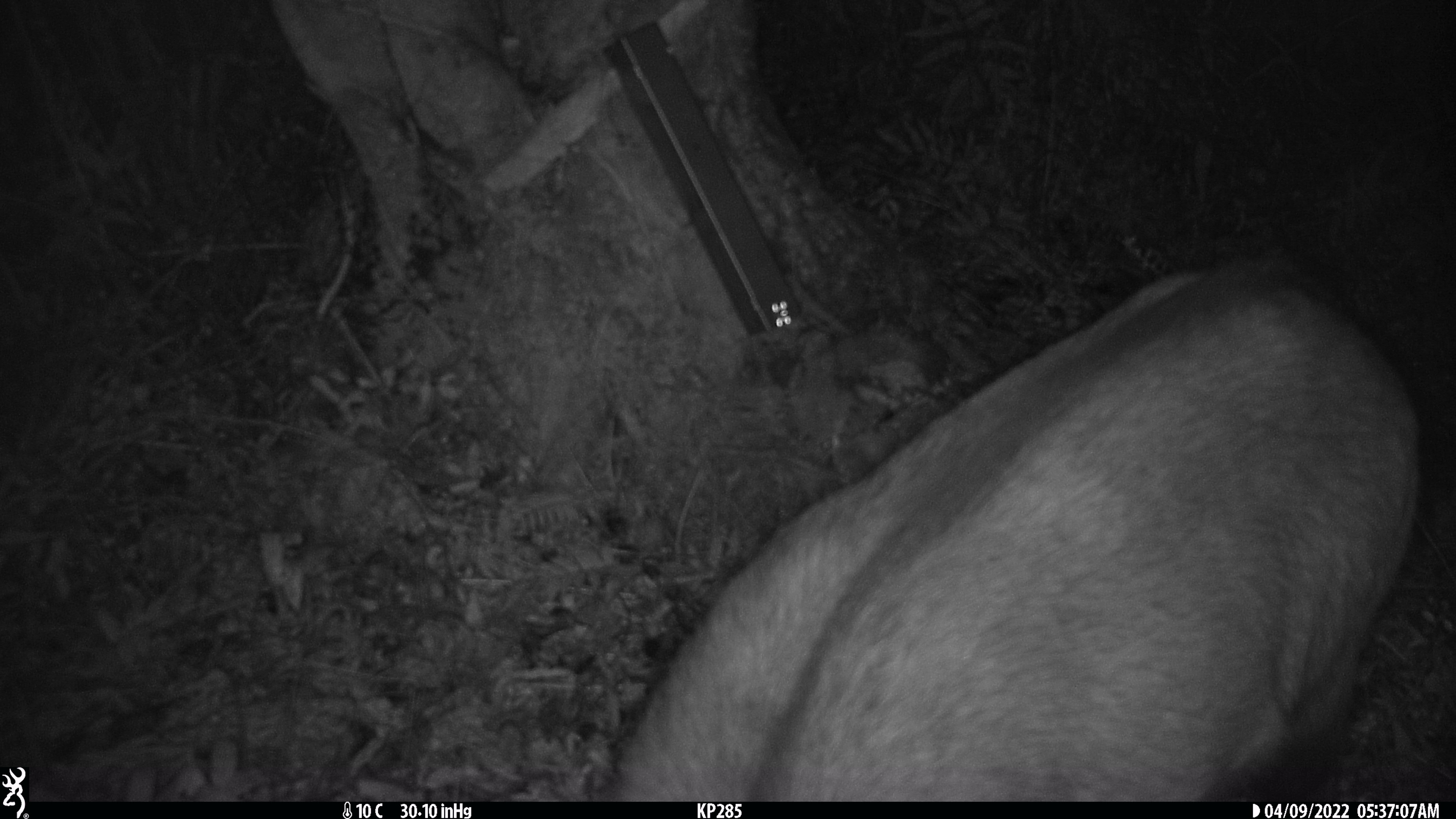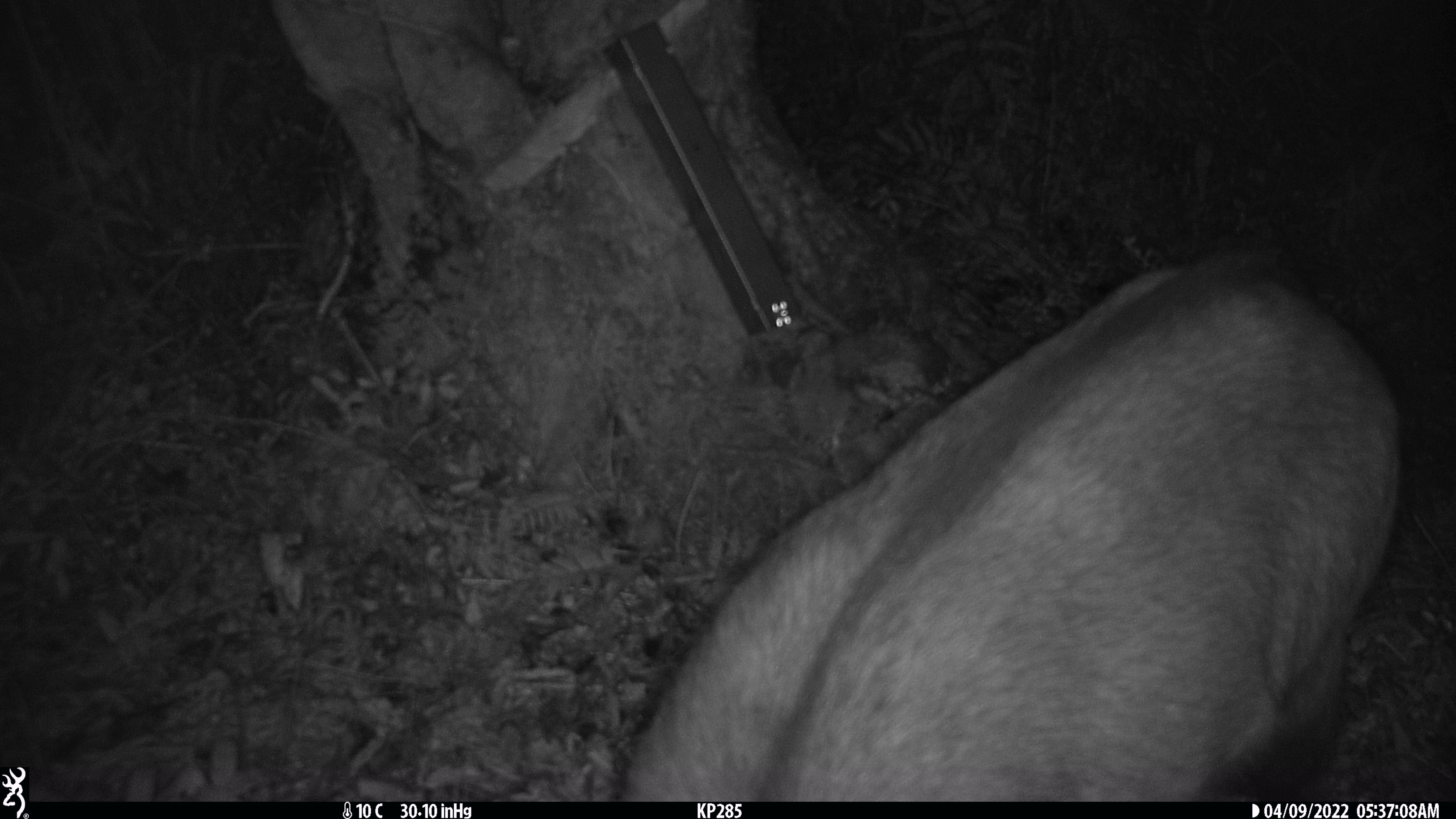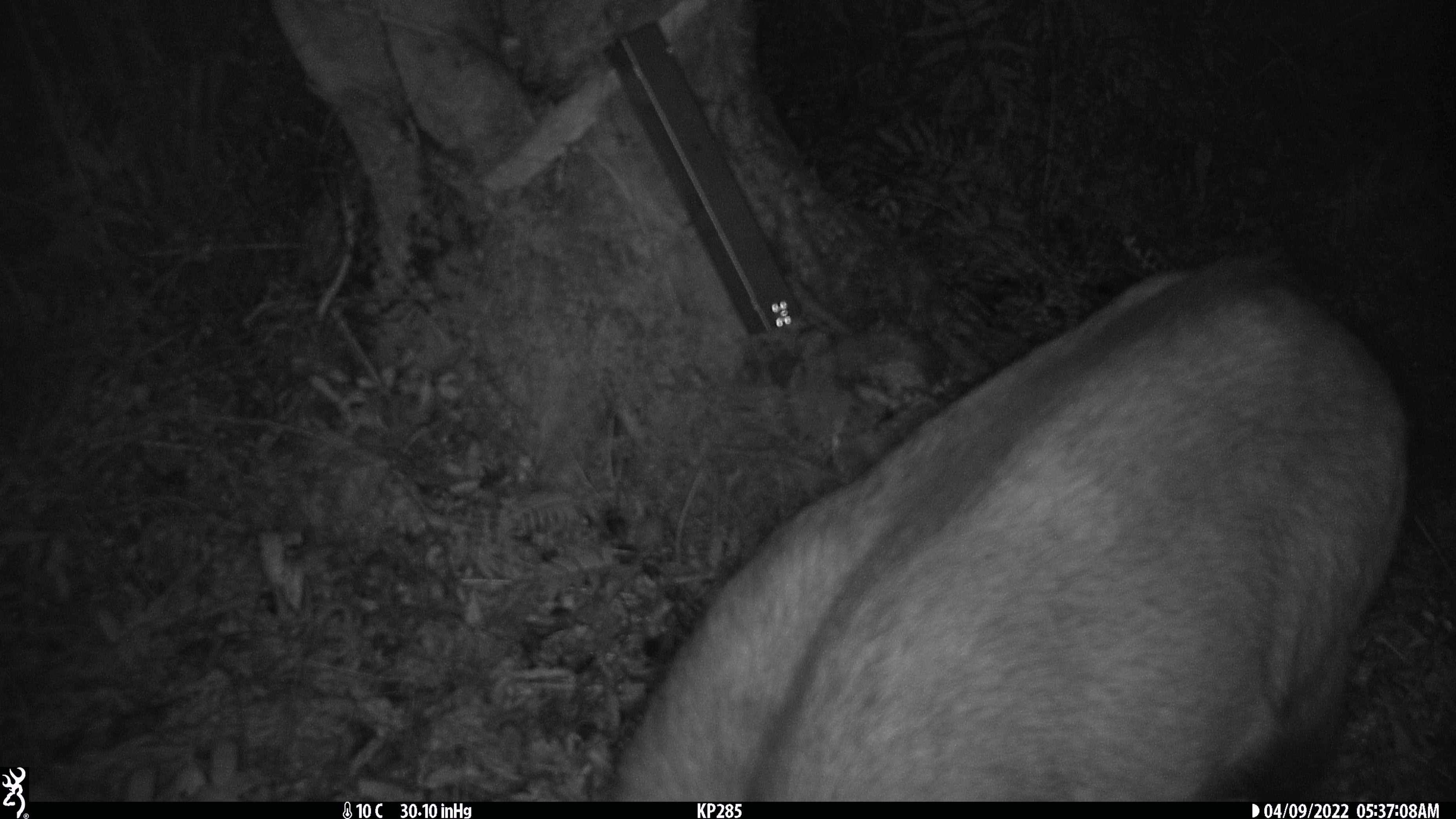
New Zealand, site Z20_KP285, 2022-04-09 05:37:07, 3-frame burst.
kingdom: Animalia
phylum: Chordata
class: Mammalia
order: Artiodactyla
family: Bovidae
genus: Rupicapra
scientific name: Rupicapra rupicapra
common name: alpine chamois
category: chamois